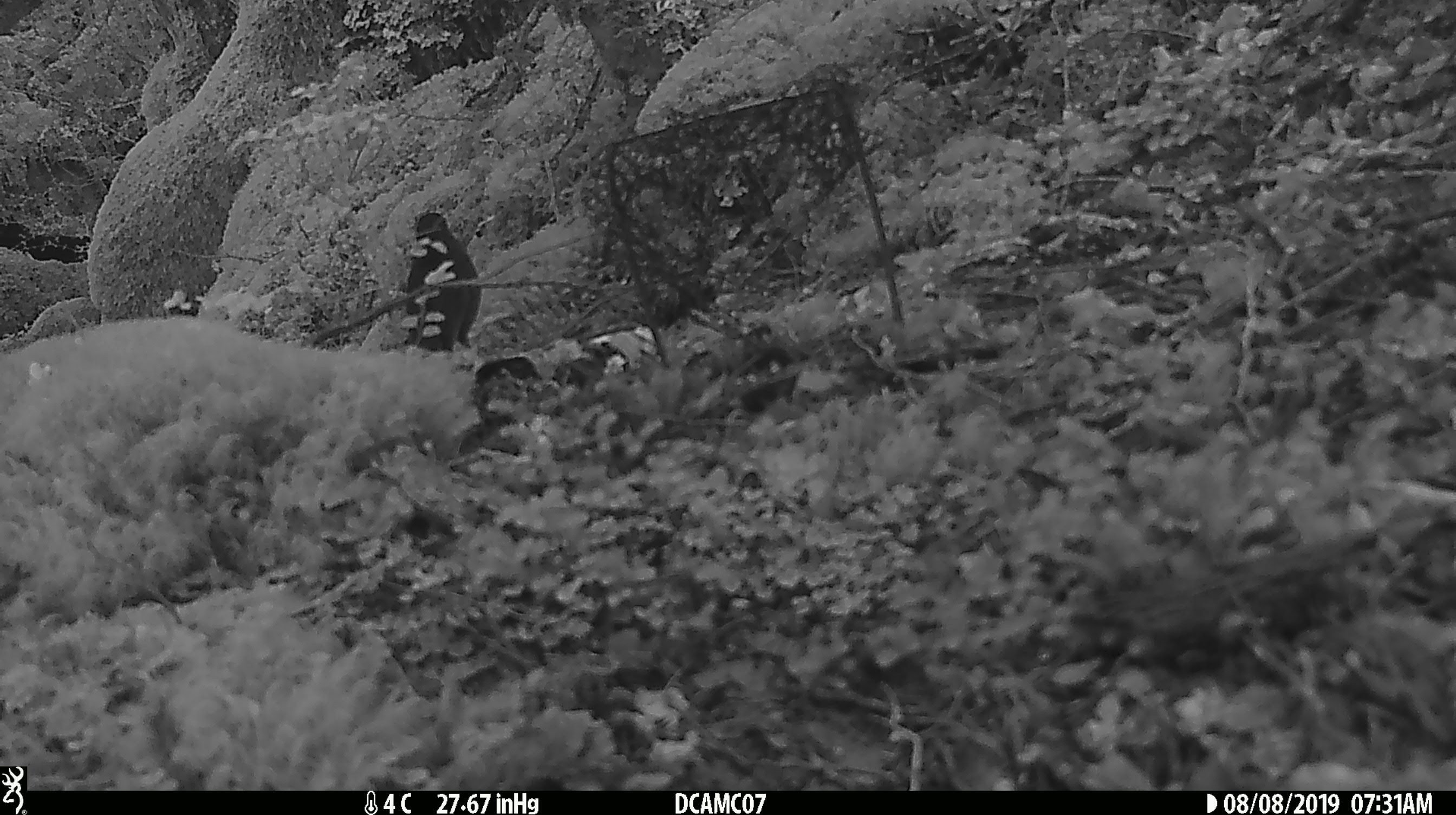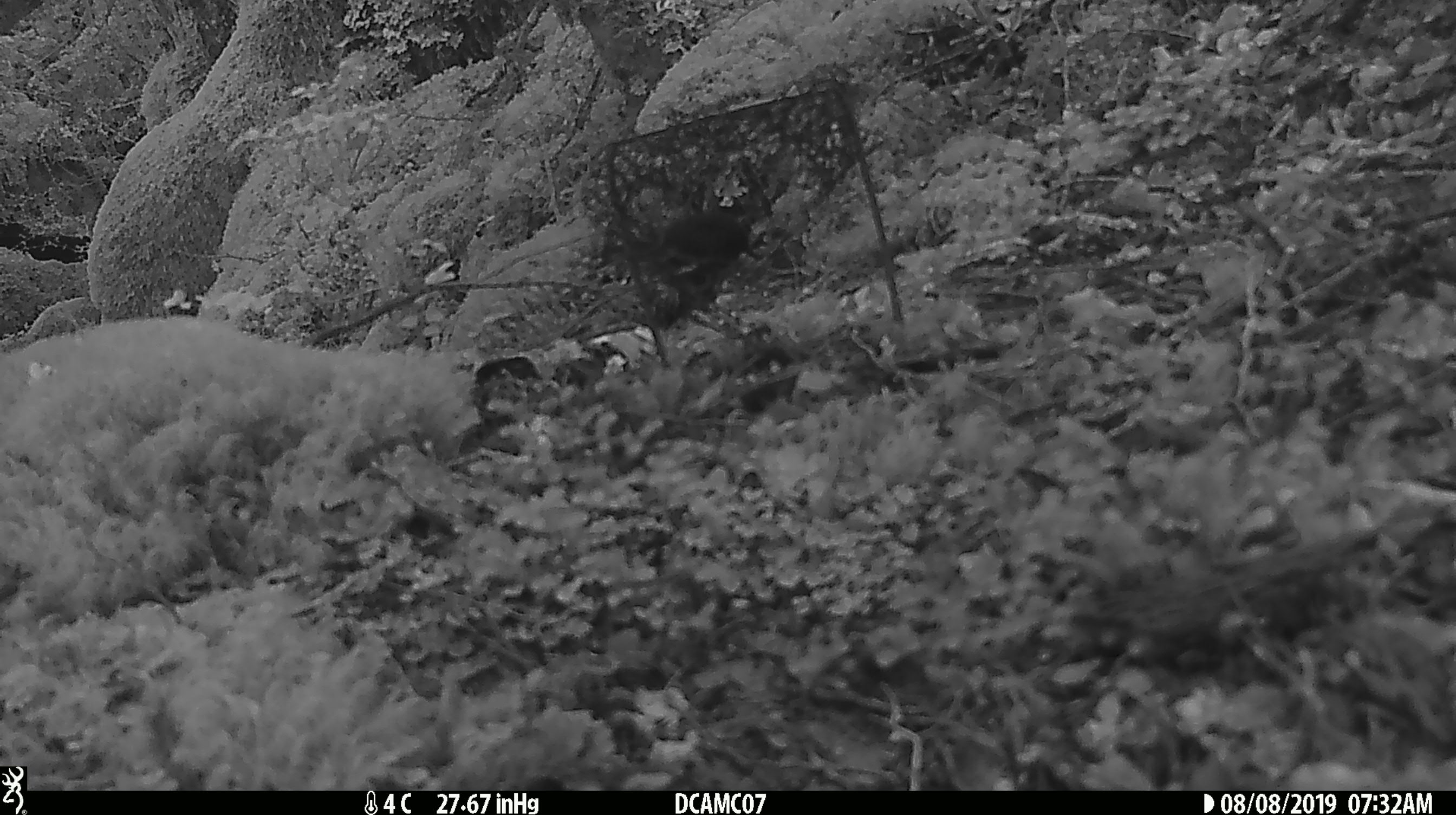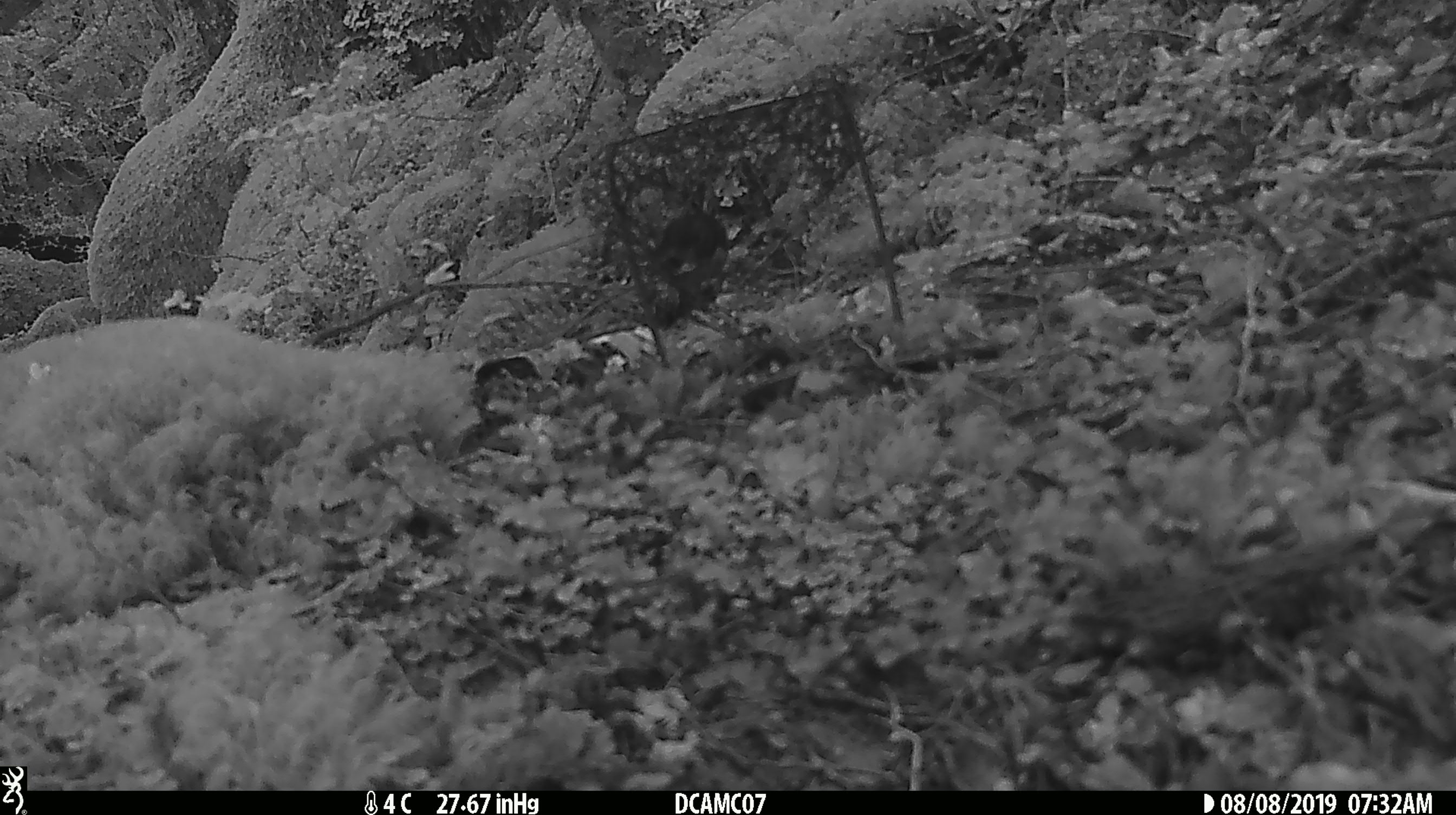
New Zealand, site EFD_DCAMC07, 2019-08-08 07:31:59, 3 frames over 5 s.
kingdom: Animalia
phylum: Chordata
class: Aves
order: Passeriformes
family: Turdidae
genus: Turdus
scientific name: Turdus merula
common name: eurasian blackbird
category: blackbird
Blackbird (eurasian blackbird) (Turdus merula).